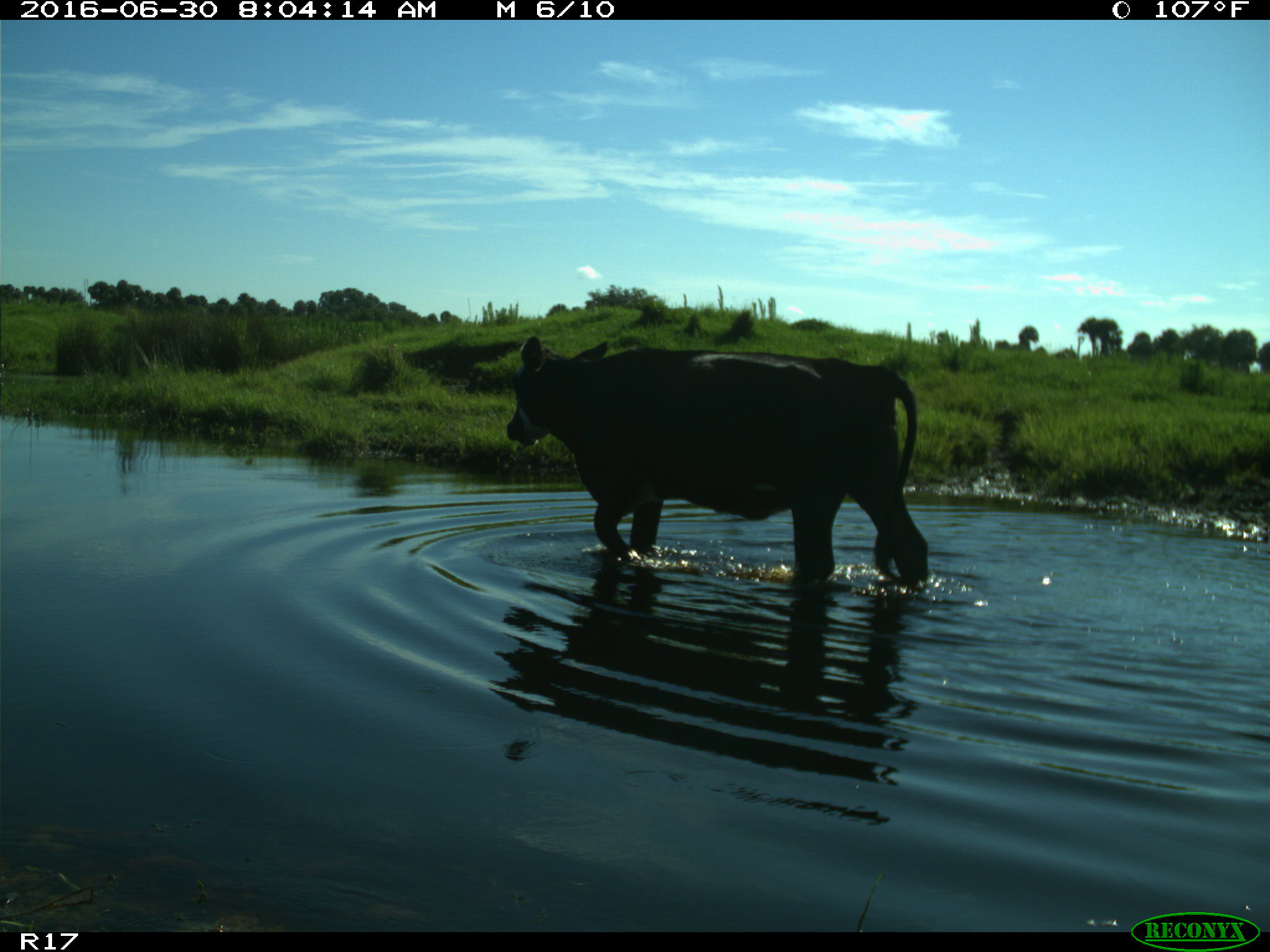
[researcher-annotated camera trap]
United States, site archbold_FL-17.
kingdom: Animalia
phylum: Chordata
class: Mammalia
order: Artiodactyla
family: Bovidae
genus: Bos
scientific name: Bos taurus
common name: domestic cow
Bos taurus (domestic cow).